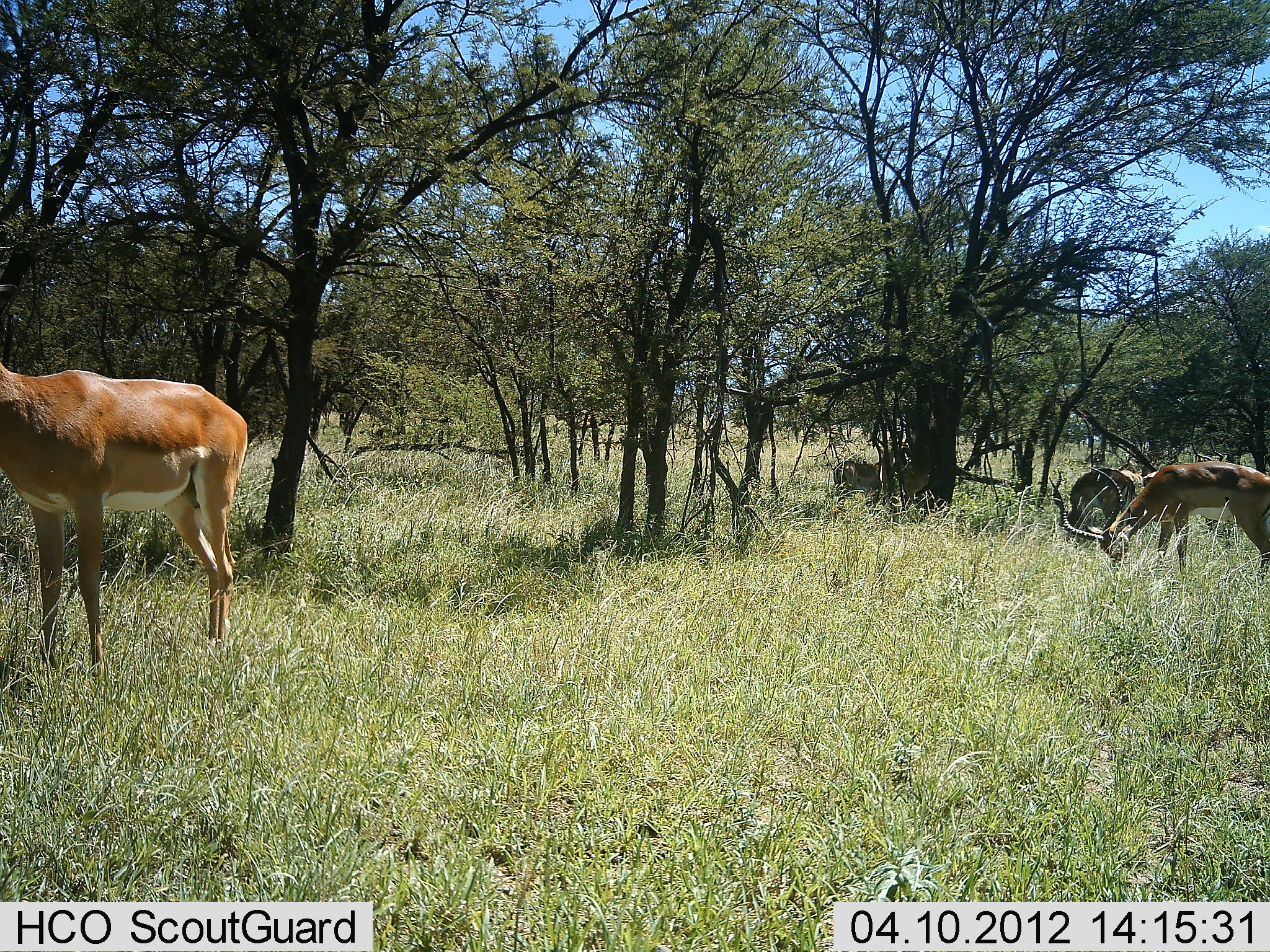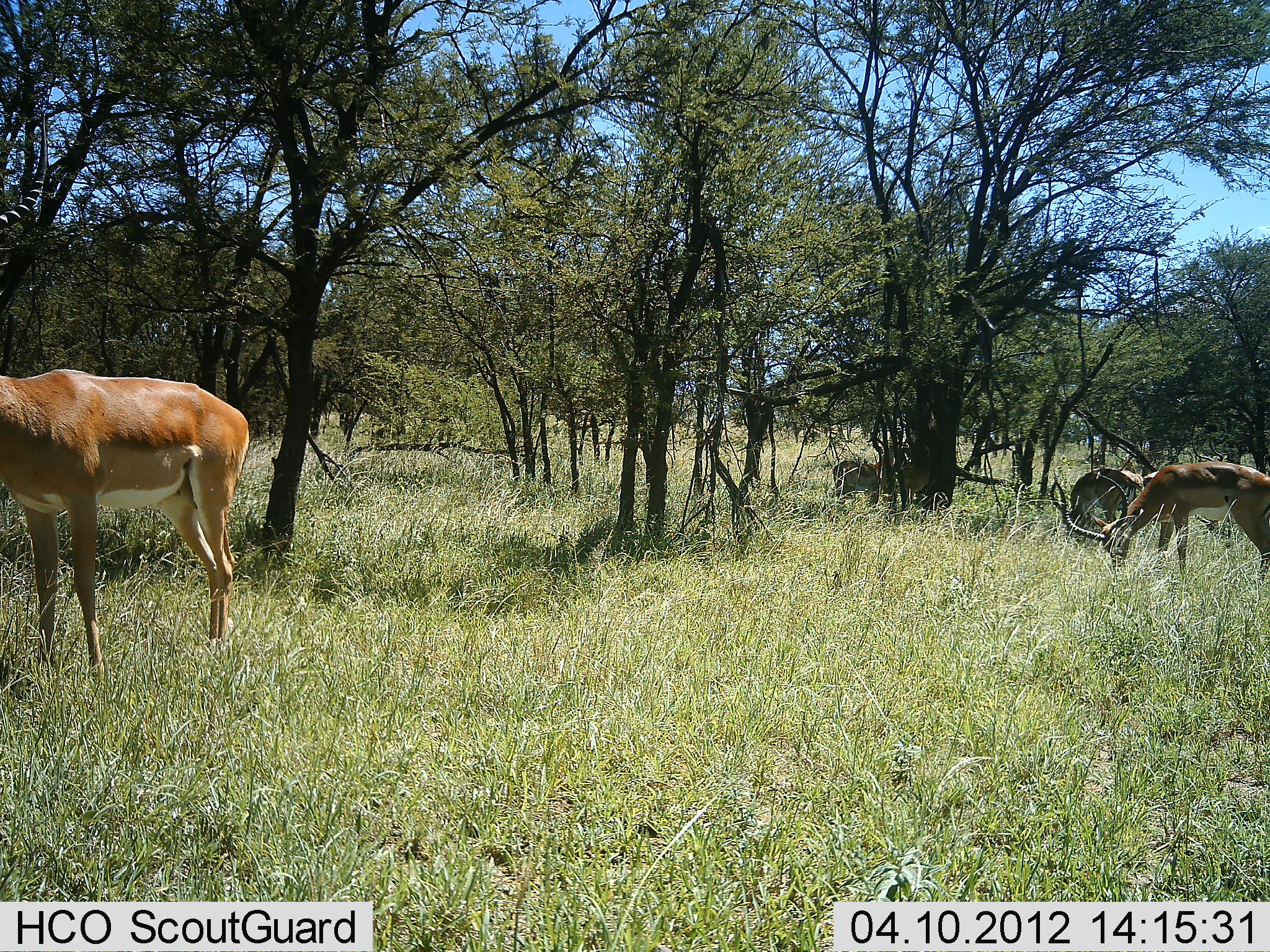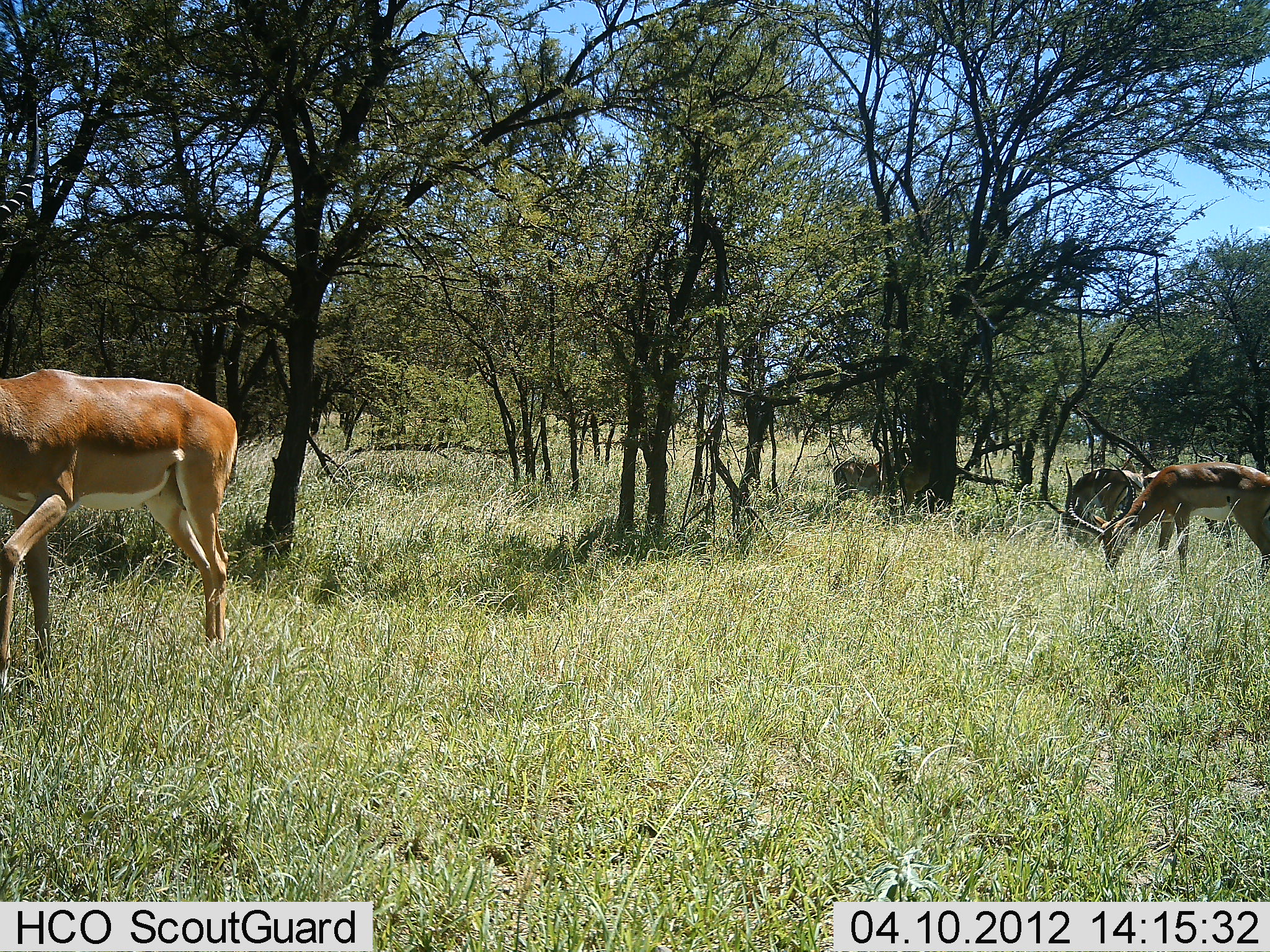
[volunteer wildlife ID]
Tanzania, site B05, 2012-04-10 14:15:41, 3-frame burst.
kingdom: Animalia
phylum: Chordata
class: Mammalia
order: Artiodactyla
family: Bovidae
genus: Aepyceros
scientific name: Aepyceros melampus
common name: impala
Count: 3.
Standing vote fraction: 62%.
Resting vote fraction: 0%.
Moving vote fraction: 12%.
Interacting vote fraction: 0%.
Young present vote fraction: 0%.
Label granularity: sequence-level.